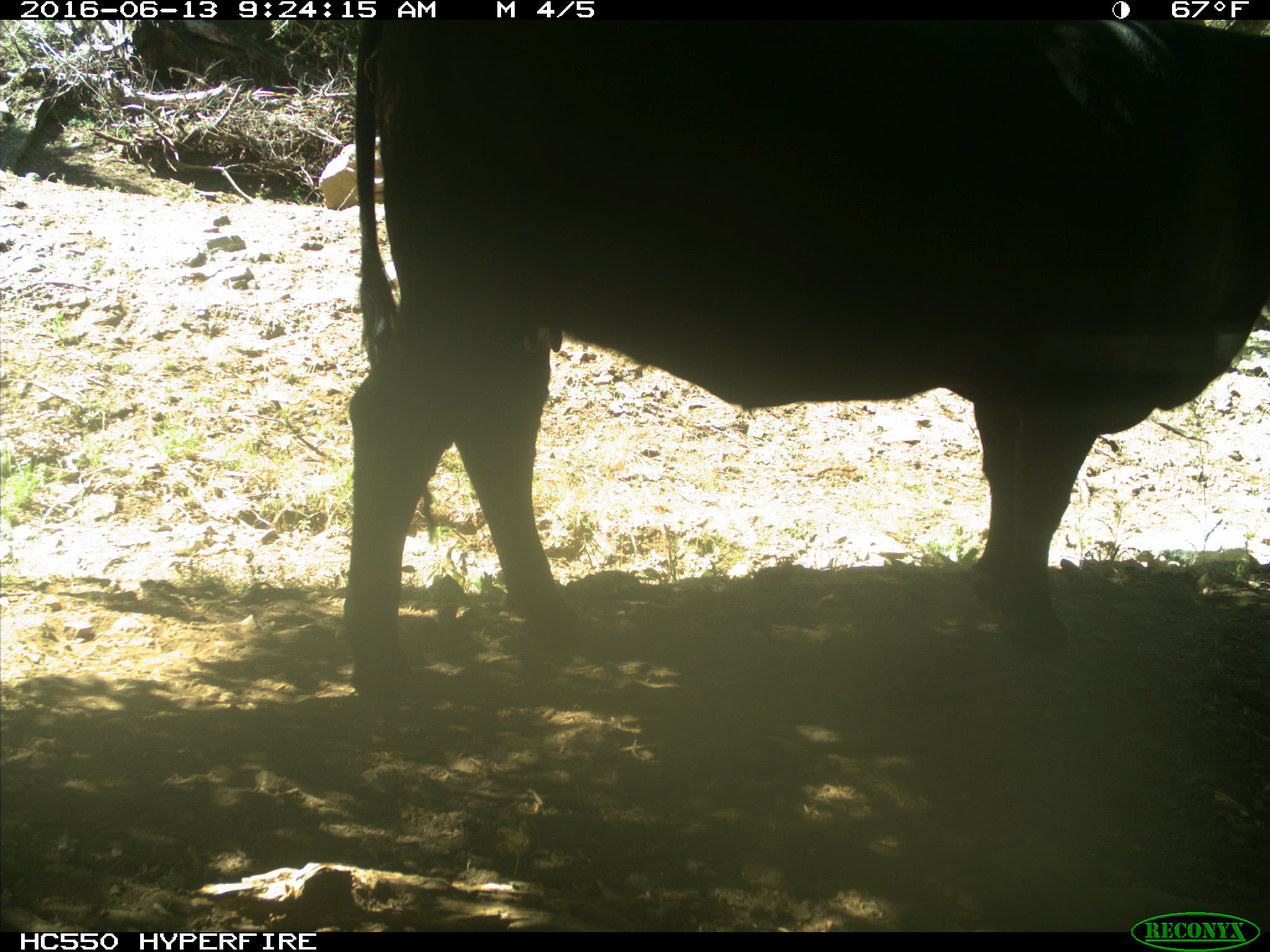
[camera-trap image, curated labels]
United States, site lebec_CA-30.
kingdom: Animalia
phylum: Chordata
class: Mammalia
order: Artiodactyla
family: Bovidae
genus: Bos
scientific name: Bos taurus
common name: domestic cow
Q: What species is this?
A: Bos taurus (domestic cow).